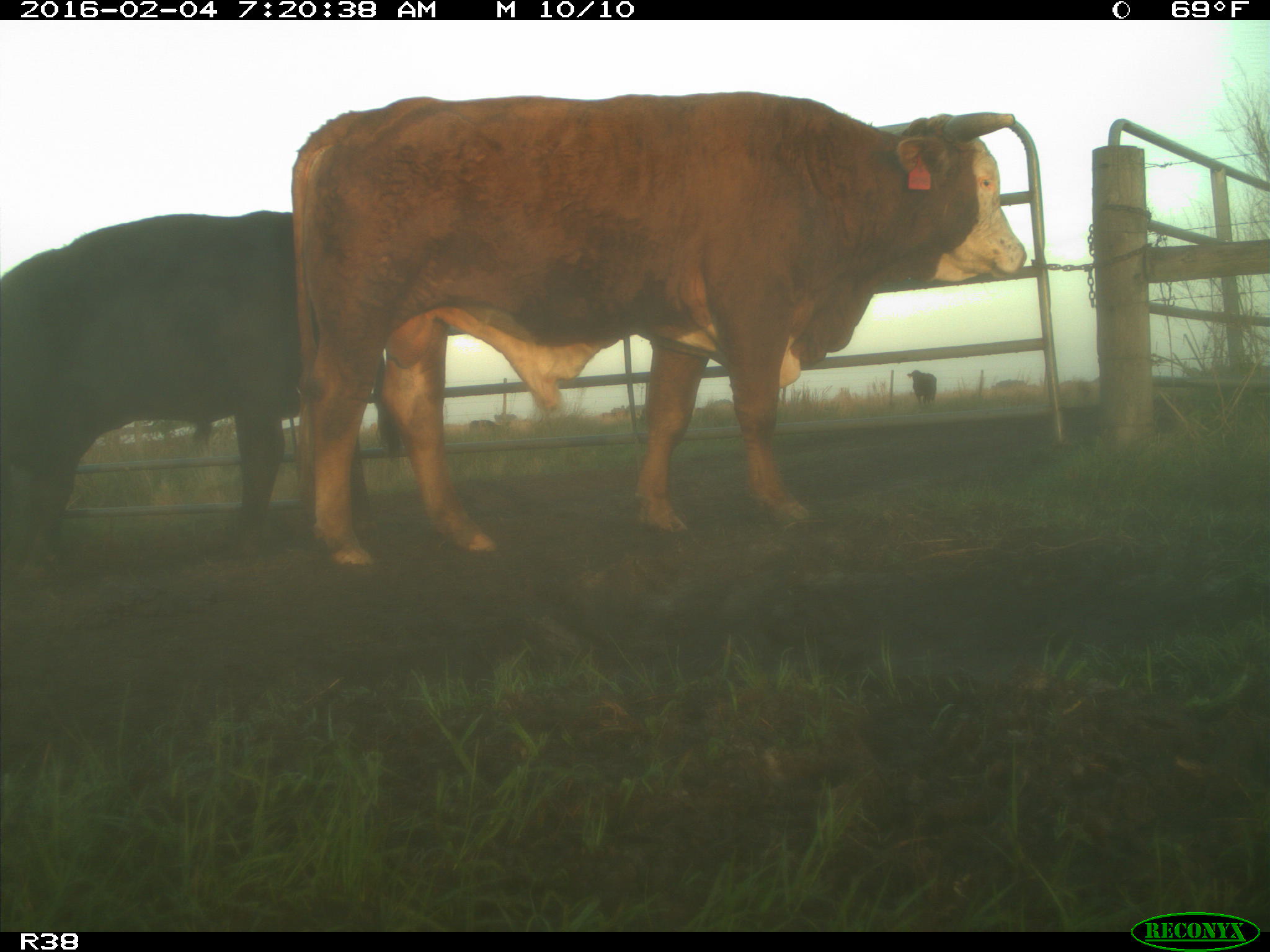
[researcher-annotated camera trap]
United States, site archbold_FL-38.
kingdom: Animalia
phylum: Chordata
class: Mammalia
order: Artiodactyla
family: Bovidae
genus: Bos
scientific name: Bos taurus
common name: domestic cow